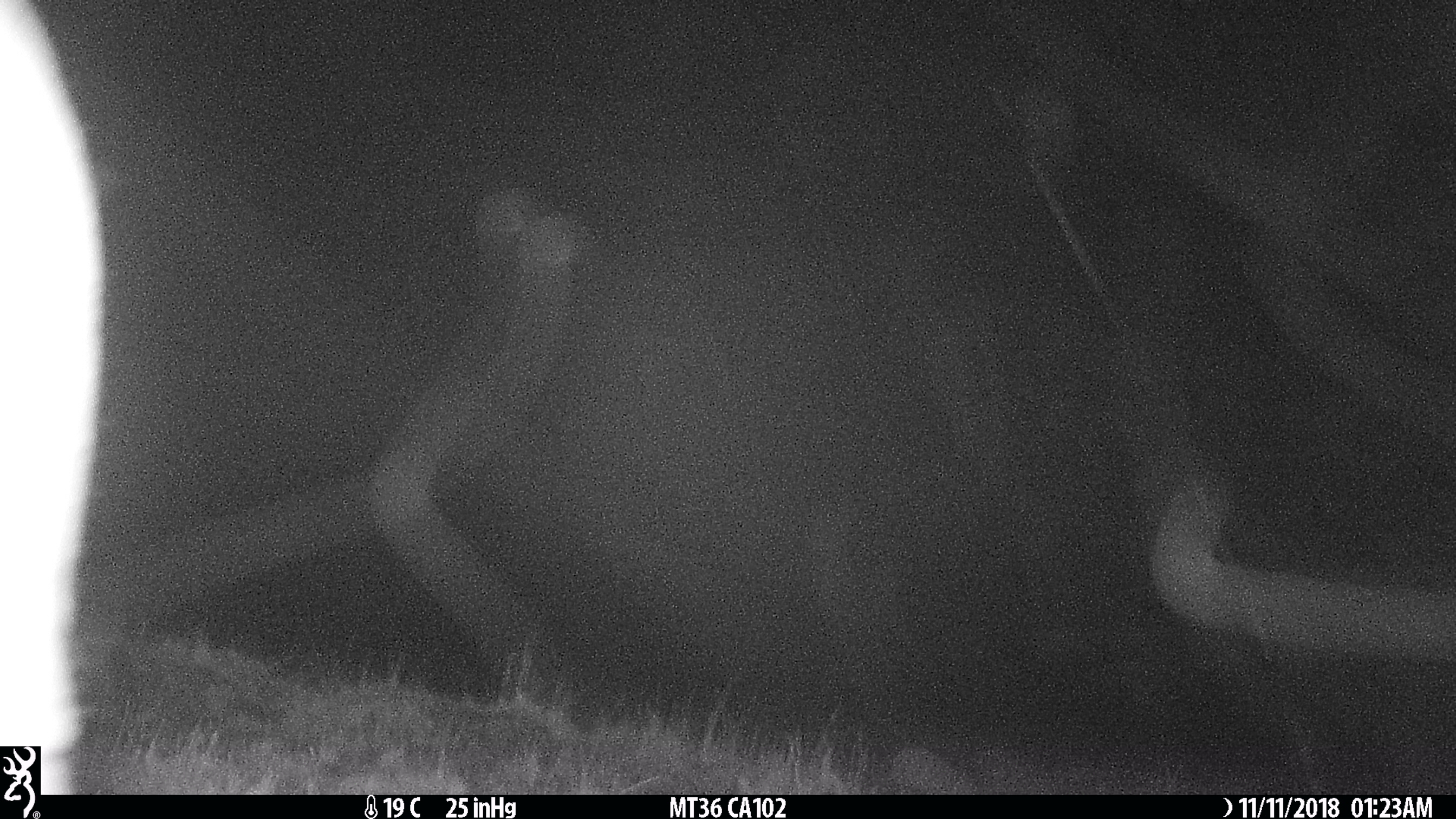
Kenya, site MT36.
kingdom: Animalia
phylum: Chordata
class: Mammalia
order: Proboscidea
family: Elephantidae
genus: Loxodonta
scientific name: Loxodonta africana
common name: elephant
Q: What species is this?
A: Elephant (Loxodonta africana).